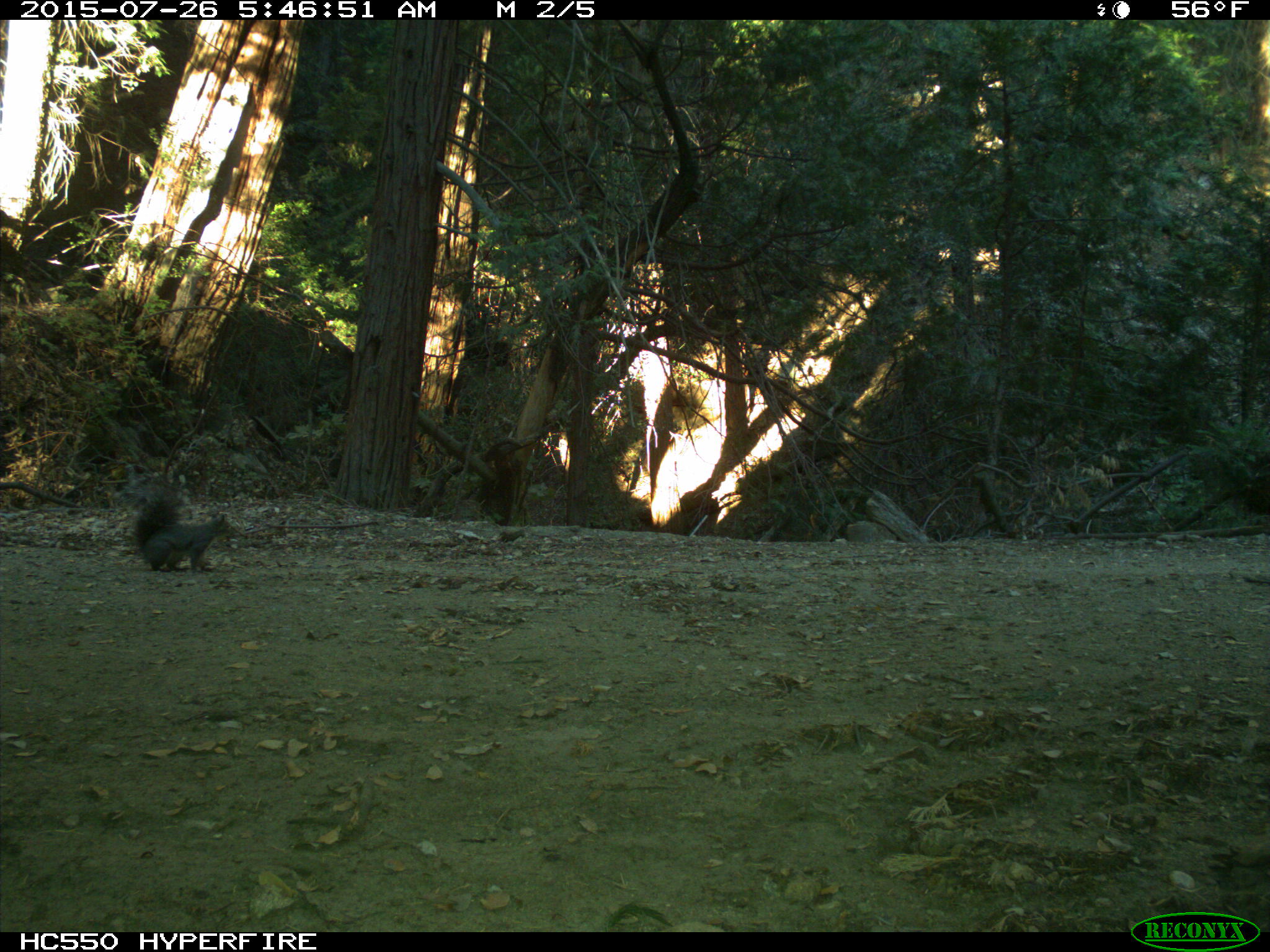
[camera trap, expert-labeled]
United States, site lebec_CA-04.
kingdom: Animalia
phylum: Chordata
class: Mammalia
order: Rodentia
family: Sciuridae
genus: Sciurus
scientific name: Sciurus carolinensis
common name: eastern gray squirrel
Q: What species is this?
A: Sciurus carolinensis (eastern gray squirrel).